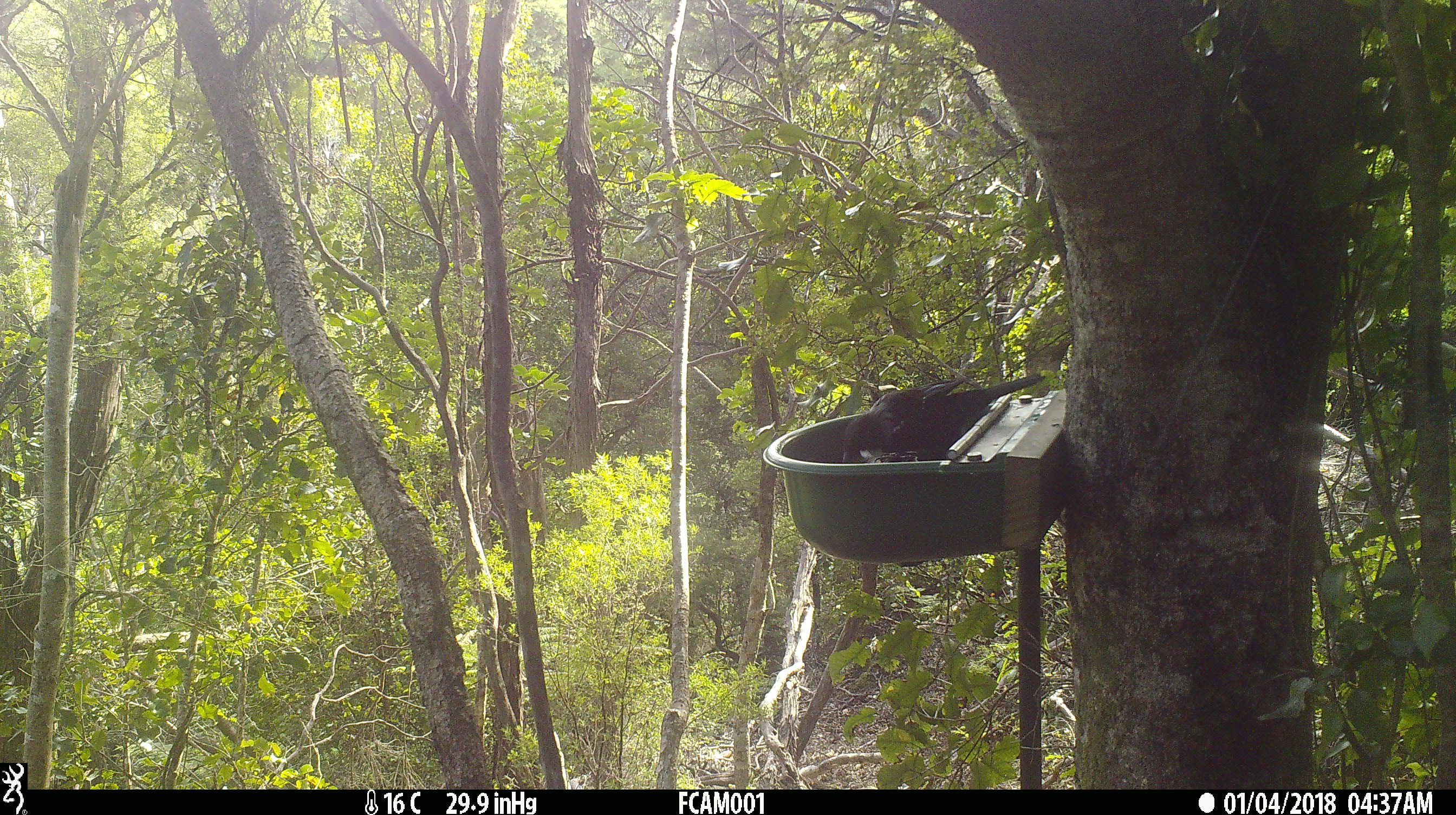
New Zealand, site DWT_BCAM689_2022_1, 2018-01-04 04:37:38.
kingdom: Animalia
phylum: Chordata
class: Aves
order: Passeriformes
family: Meliphagidae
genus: Prosthemadera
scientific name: Prosthemadera novaeseelandiae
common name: tui